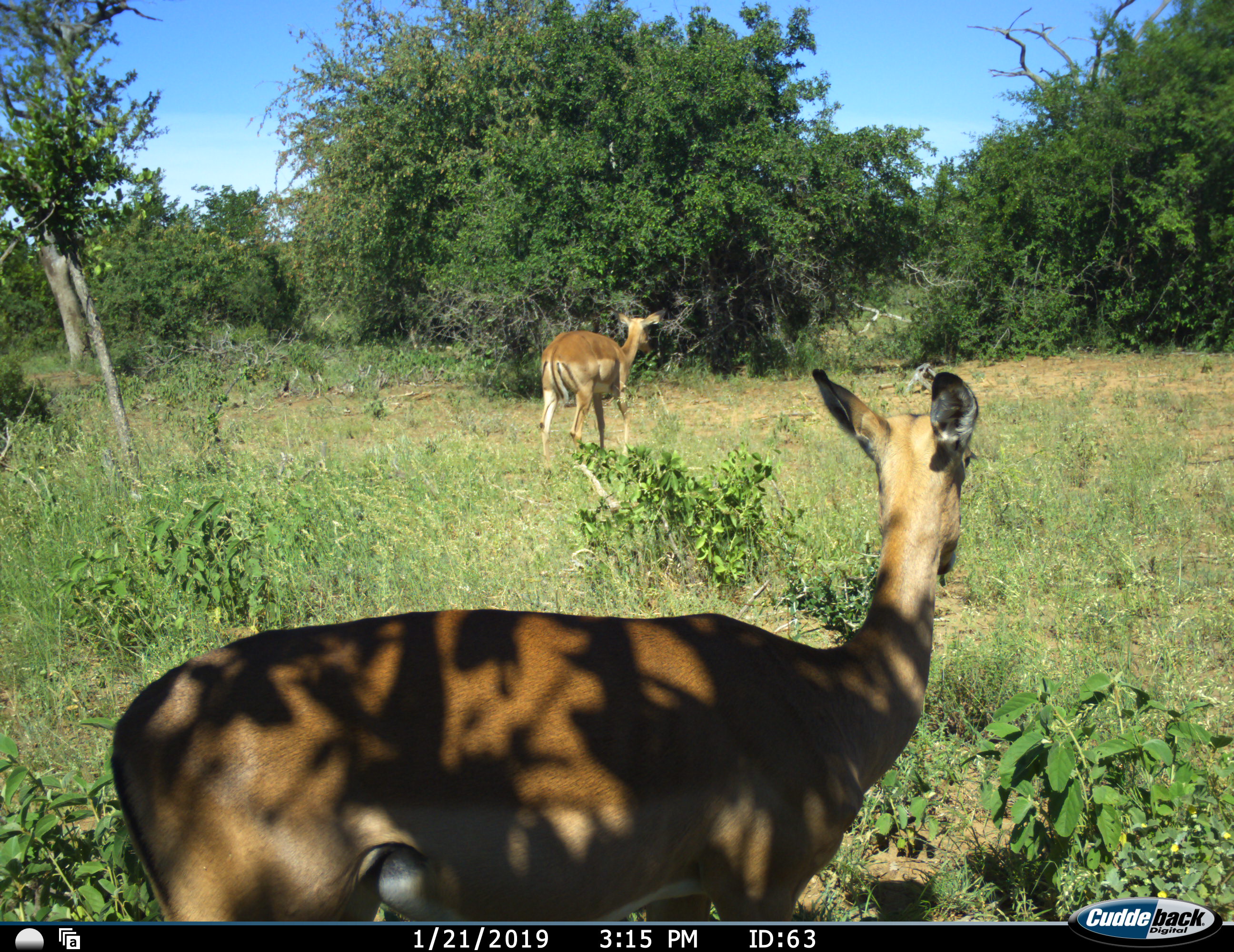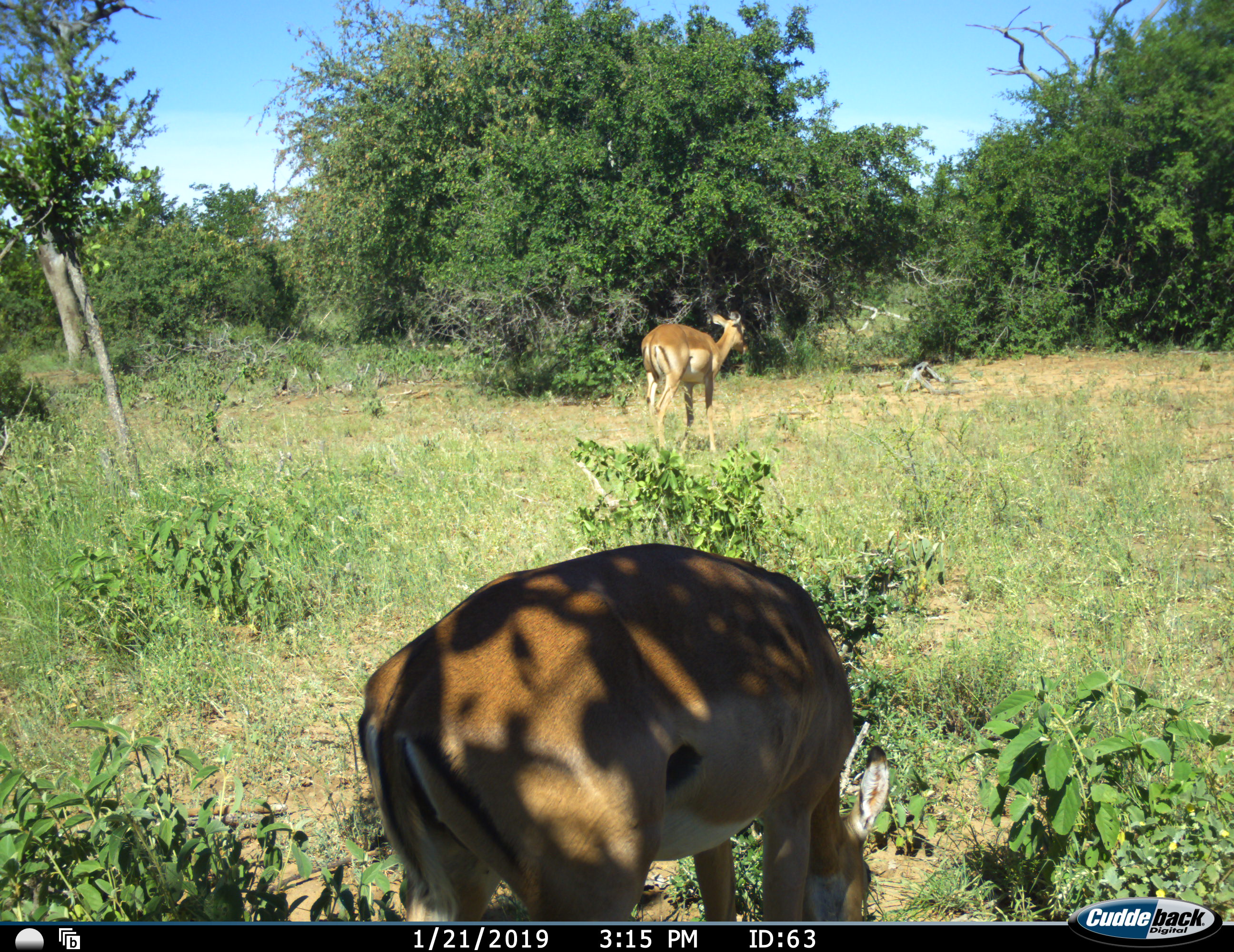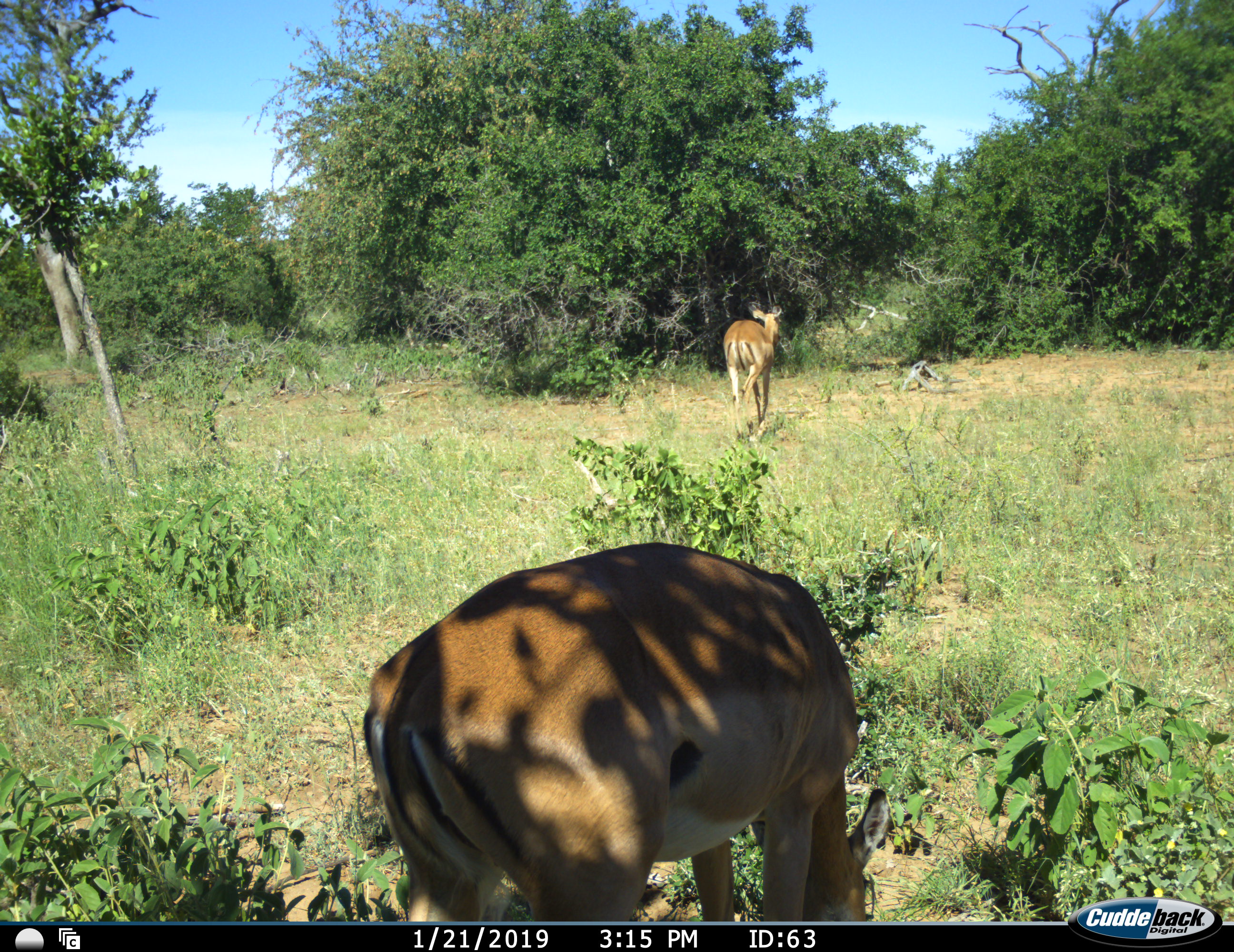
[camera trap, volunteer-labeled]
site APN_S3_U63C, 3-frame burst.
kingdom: Animalia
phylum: Chordata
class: Mammalia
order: Artiodactyla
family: Bovidae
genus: Aepyceros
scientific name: Aepyceros melampus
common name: impala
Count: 2.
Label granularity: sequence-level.